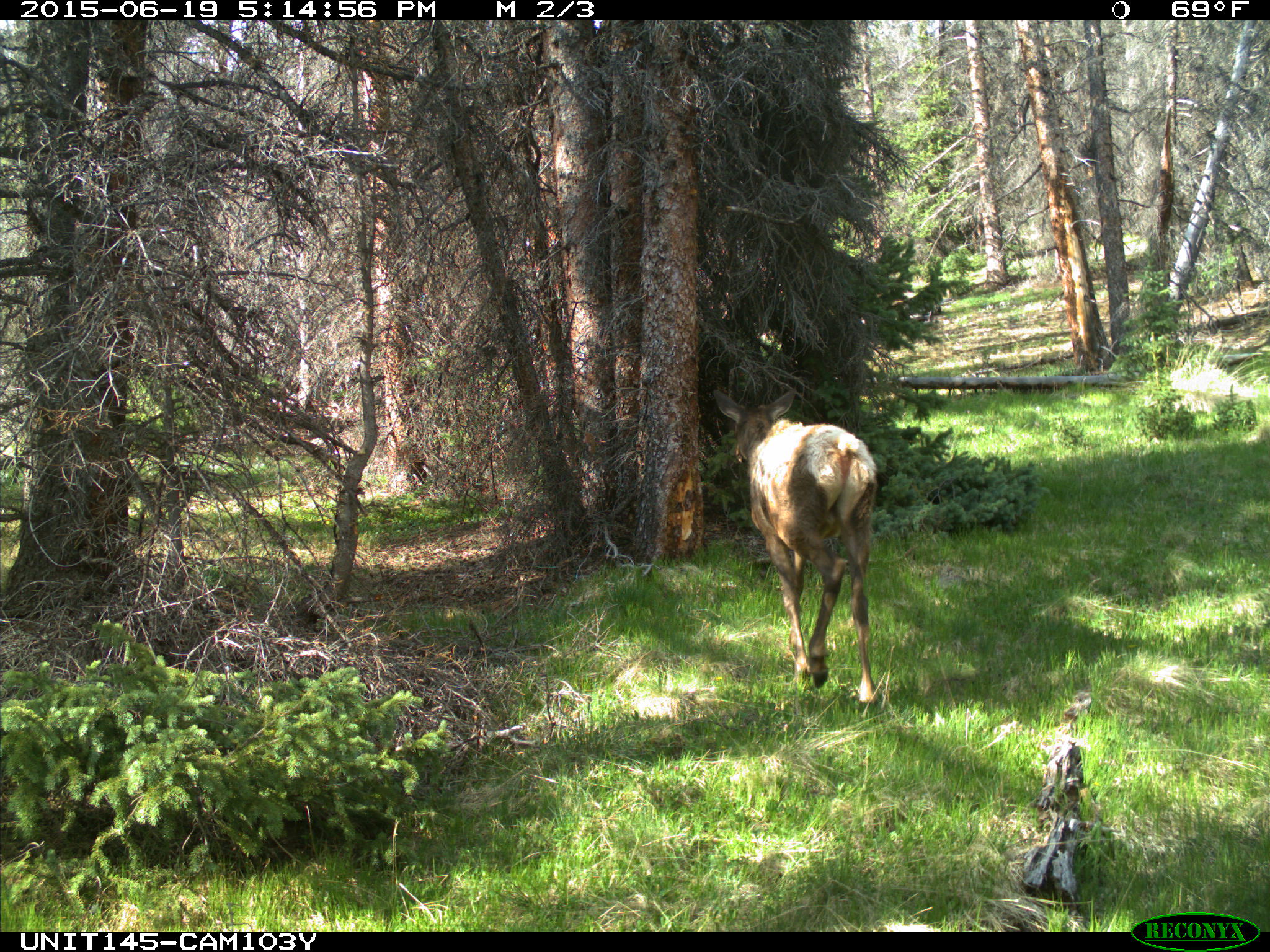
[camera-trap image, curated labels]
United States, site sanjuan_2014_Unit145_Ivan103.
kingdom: Animalia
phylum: Chordata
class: Mammalia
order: Artiodactyla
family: Cervidae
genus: Cervus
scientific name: Cervus elaphus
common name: red deer